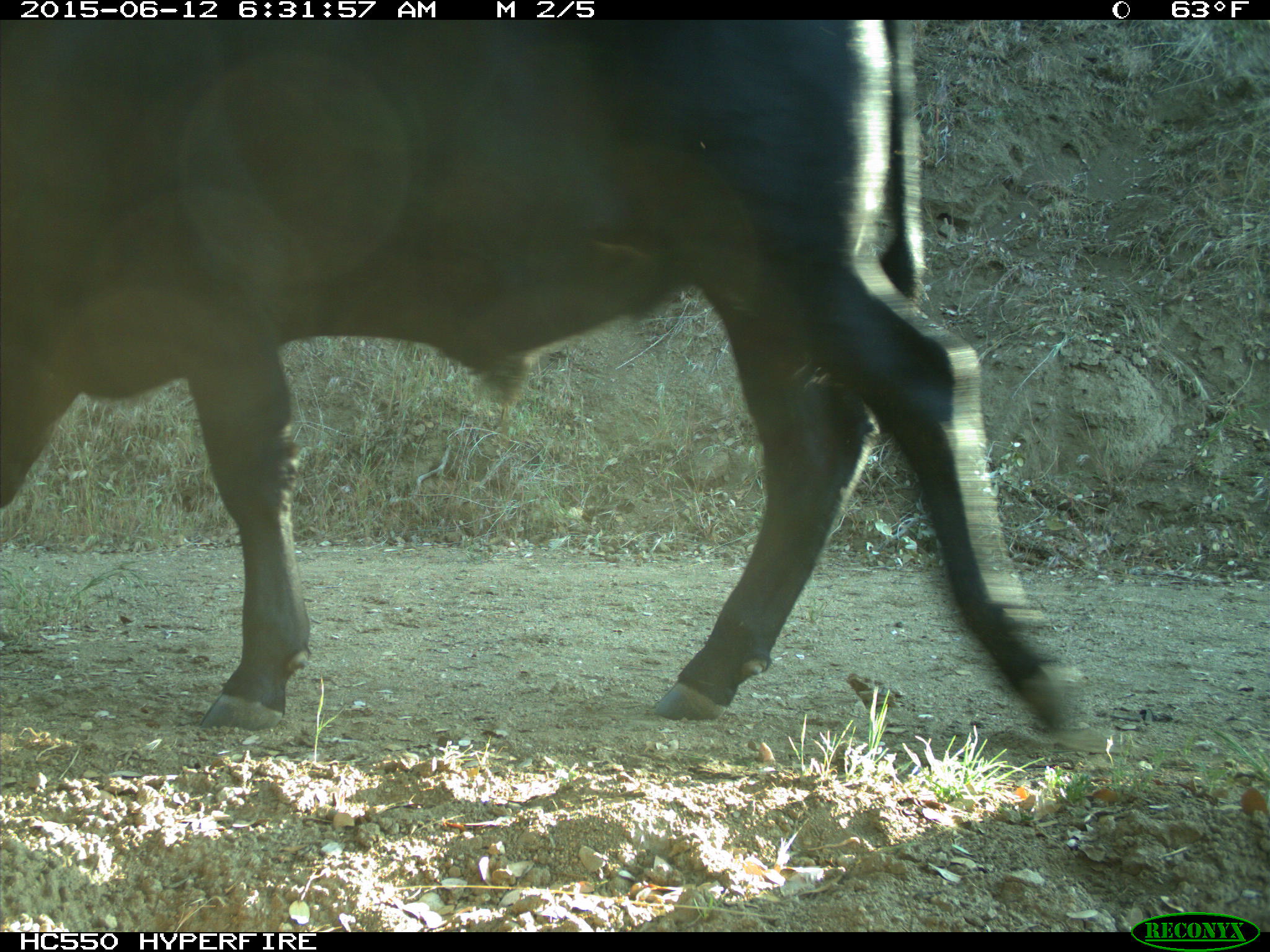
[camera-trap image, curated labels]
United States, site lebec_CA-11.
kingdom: Animalia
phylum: Chordata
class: Mammalia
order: Artiodactyla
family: Bovidae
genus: Bos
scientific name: Bos taurus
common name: domestic cow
Bos taurus (domestic cow).